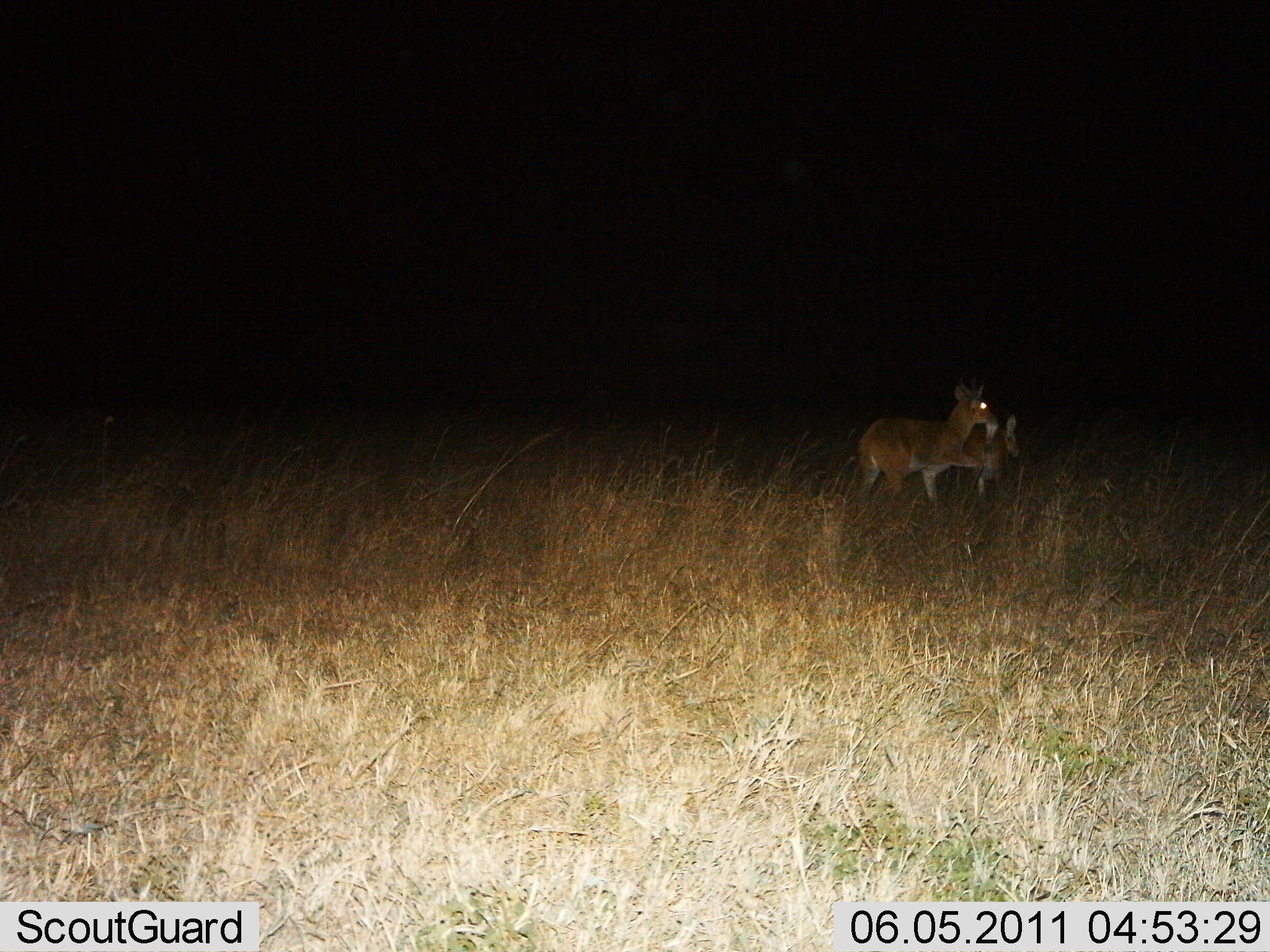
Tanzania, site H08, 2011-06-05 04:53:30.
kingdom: Animalia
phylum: Chordata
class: Mammalia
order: Artiodactyla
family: Bovidae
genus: Redunca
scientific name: Redunca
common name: reedbuck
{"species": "reedbuck (Redunca)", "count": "2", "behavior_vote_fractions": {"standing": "75%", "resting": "0%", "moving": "12%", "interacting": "25%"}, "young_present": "0%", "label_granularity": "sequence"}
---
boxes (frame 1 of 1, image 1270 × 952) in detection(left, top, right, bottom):
animal: detection(855, 379, 992, 507); detection(961, 413, 1023, 498)